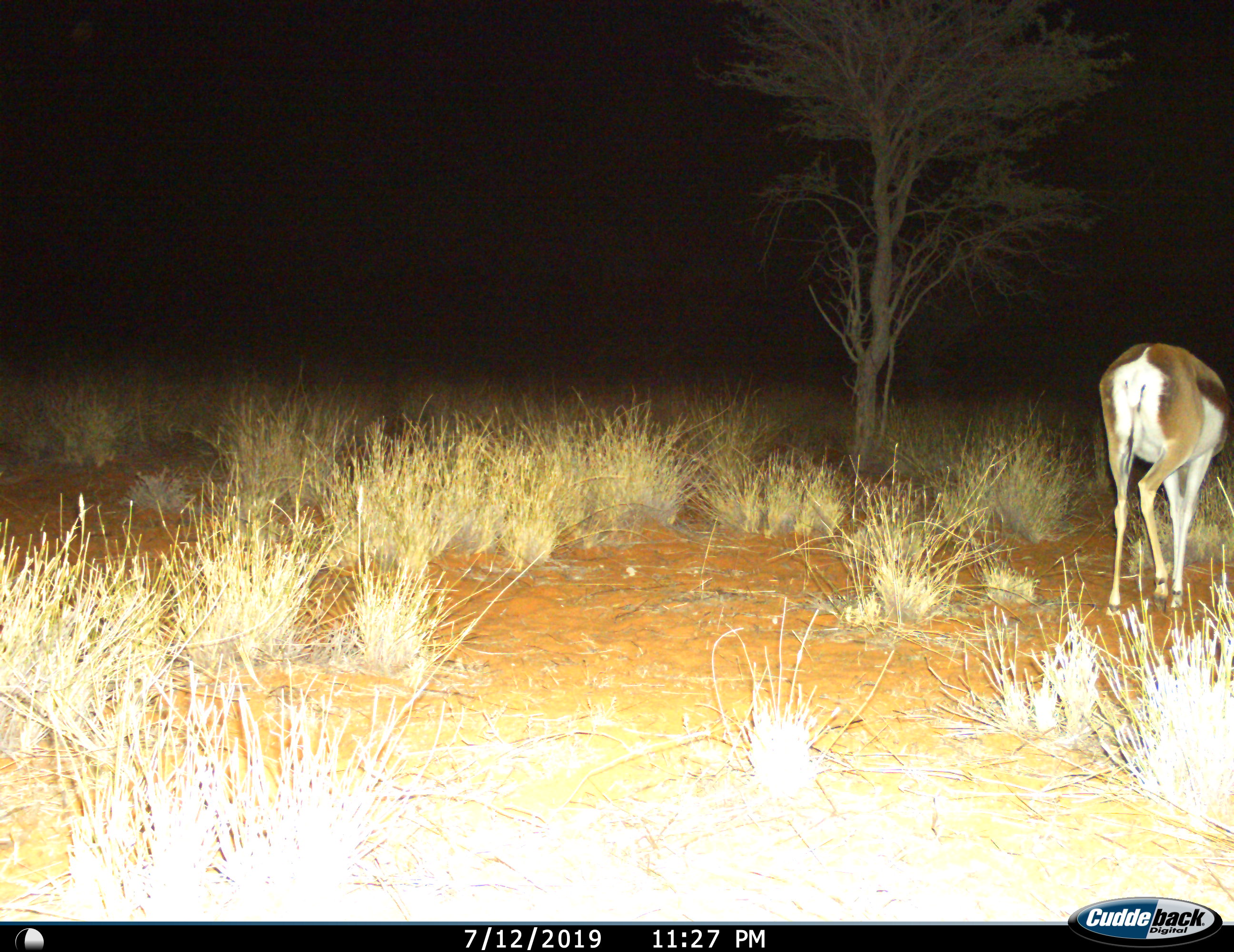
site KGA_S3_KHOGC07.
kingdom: Animalia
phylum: Chordata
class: Mammalia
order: Artiodactyla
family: Bovidae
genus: Antidorcas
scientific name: Antidorcas marsupialis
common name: springbok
Springbok (Antidorcas marsupialis), count 1. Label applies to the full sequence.